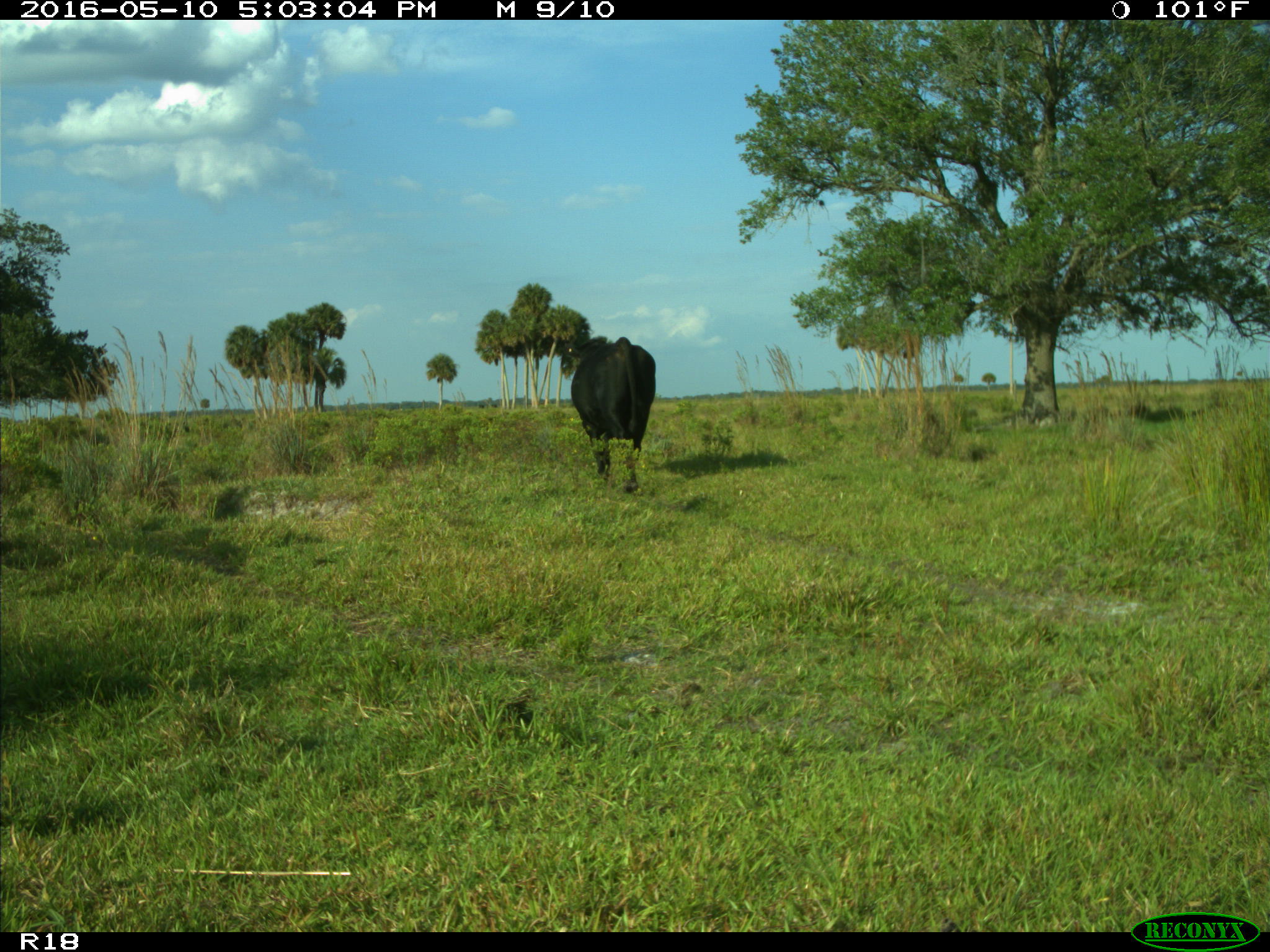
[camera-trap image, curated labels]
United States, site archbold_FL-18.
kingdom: Animalia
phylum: Chordata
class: Mammalia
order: Artiodactyla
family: Bovidae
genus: Bos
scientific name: Bos taurus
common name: domestic cow